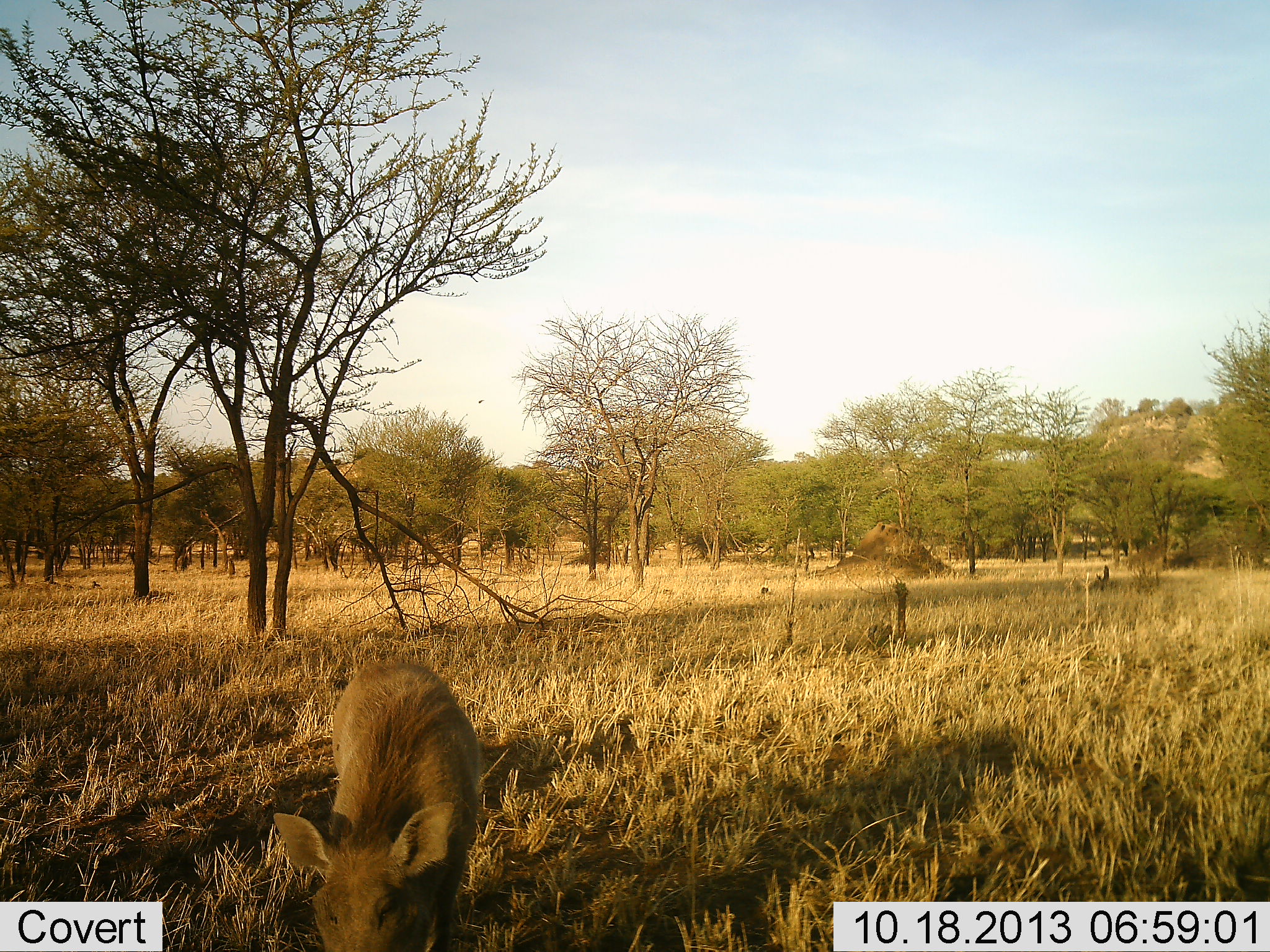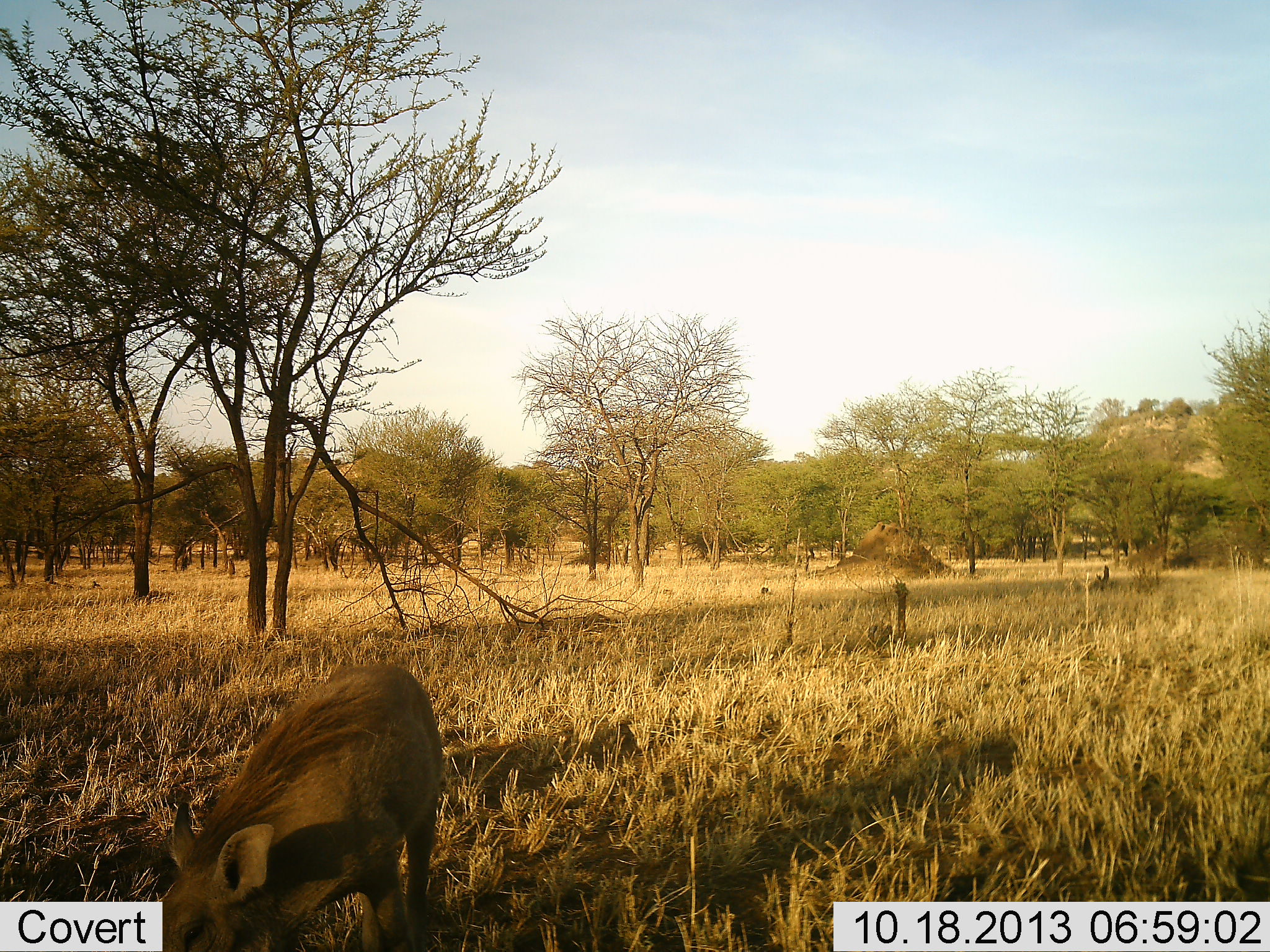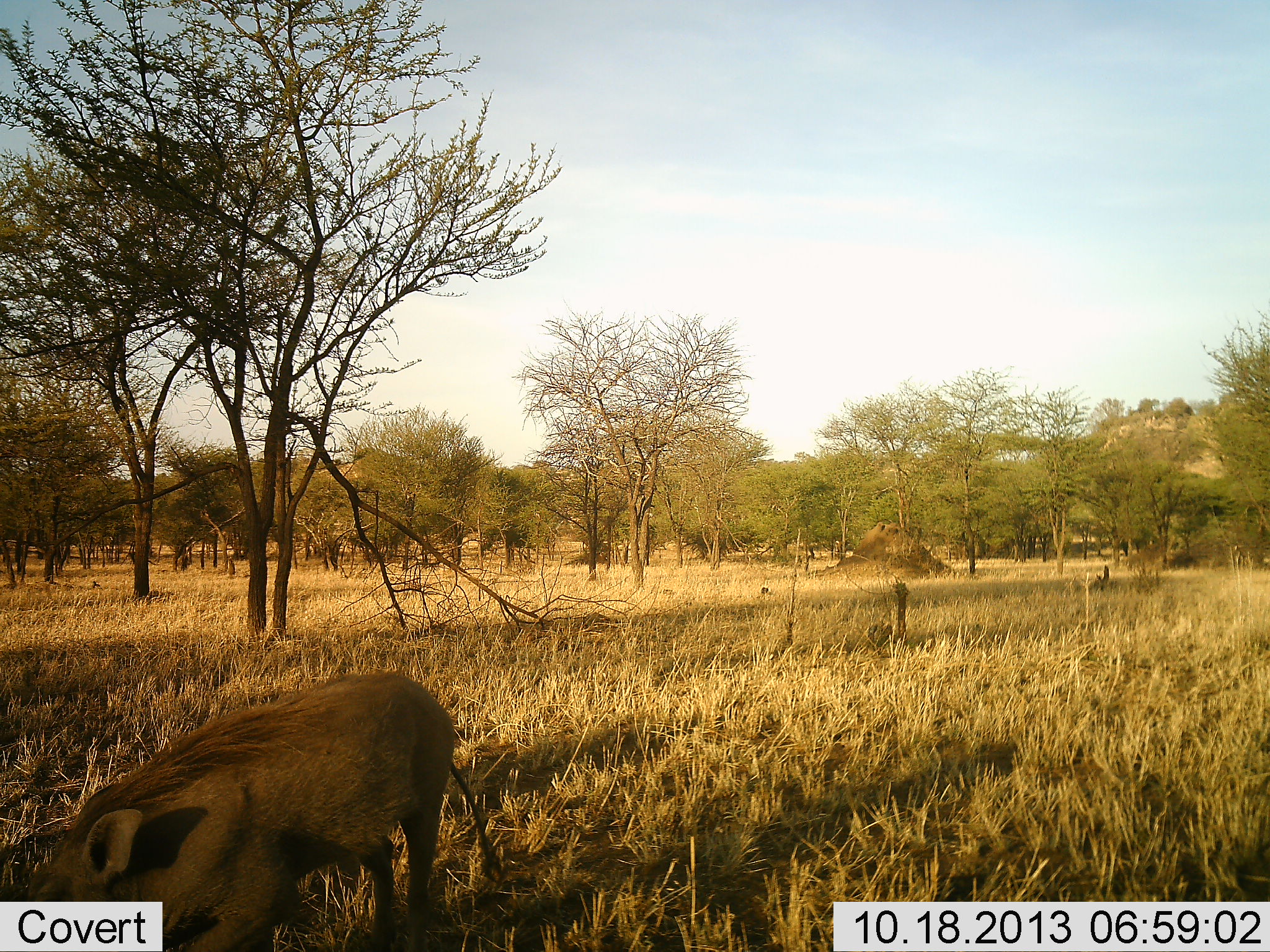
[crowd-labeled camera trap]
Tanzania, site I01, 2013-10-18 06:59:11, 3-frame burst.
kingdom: Animalia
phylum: Chordata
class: Mammalia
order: Artiodactyla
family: Suidae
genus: Phacochoerus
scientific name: Phacochoerus africanus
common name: warthog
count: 1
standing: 30%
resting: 0%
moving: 40%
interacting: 0%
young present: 20%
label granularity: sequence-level